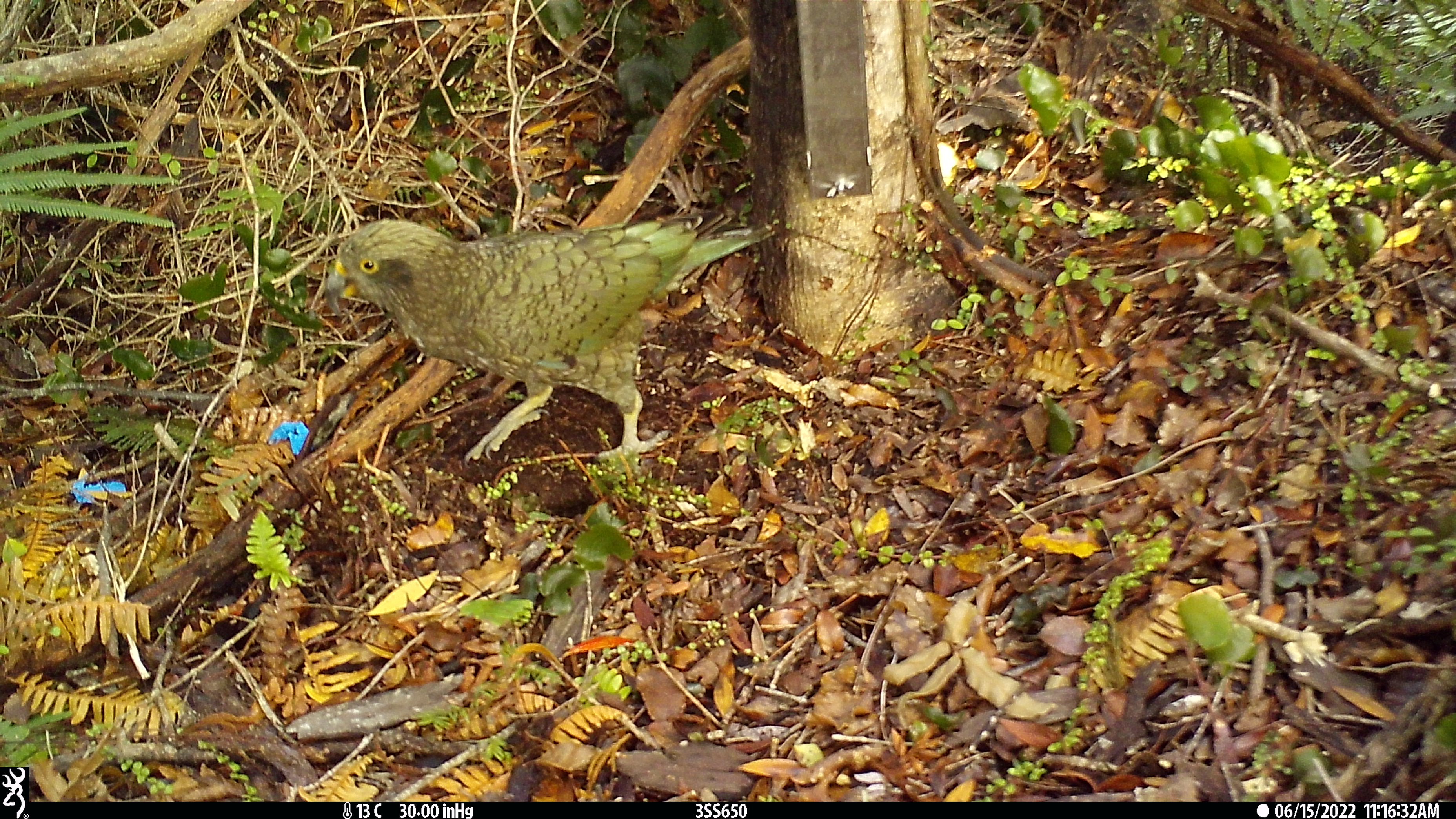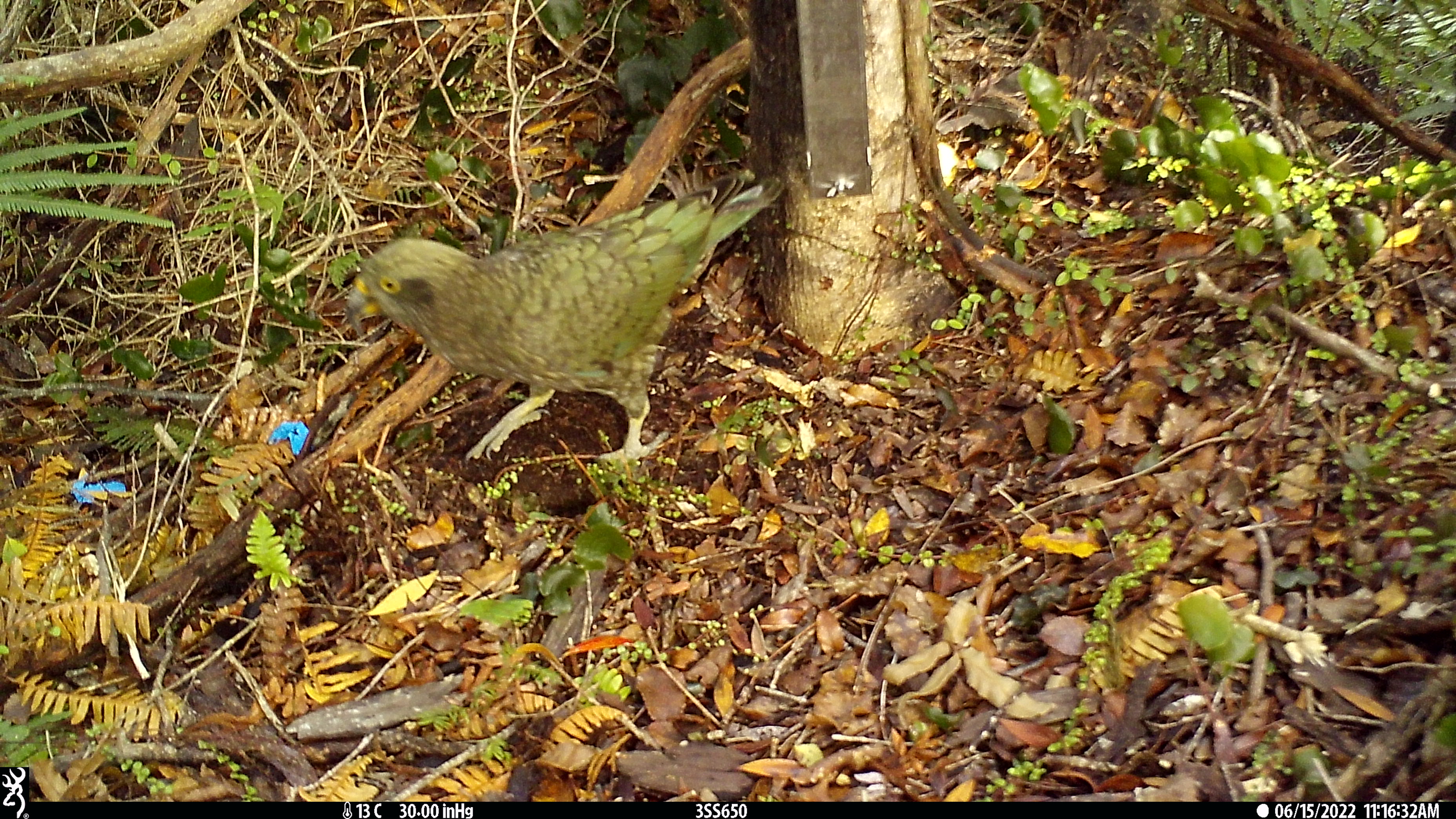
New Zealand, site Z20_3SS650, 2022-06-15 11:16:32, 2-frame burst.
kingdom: Animalia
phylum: Chordata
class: Aves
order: Psittaciformes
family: Strigopidae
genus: Nestor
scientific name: Nestor notabilis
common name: kea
Kea (Nestor notabilis).